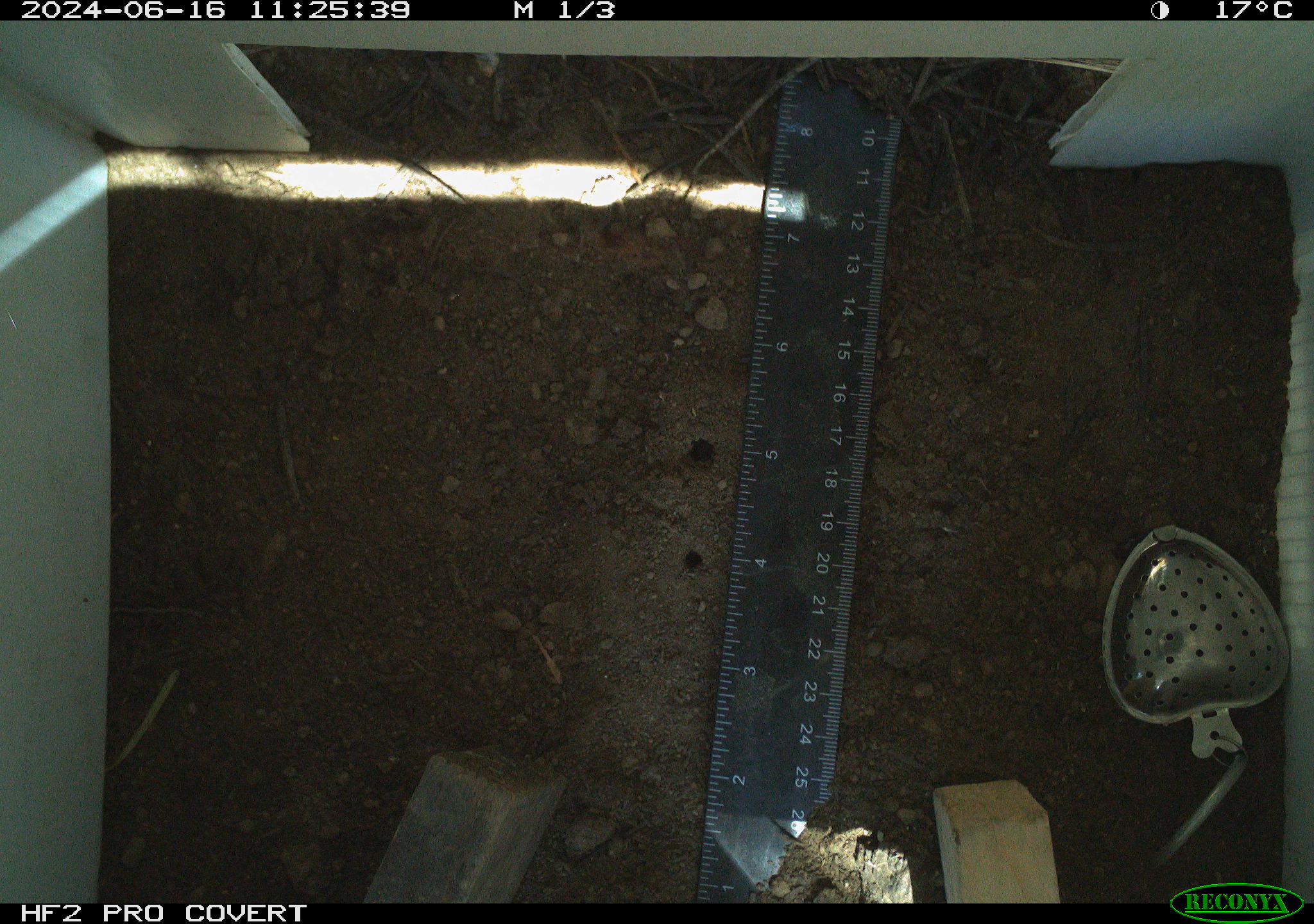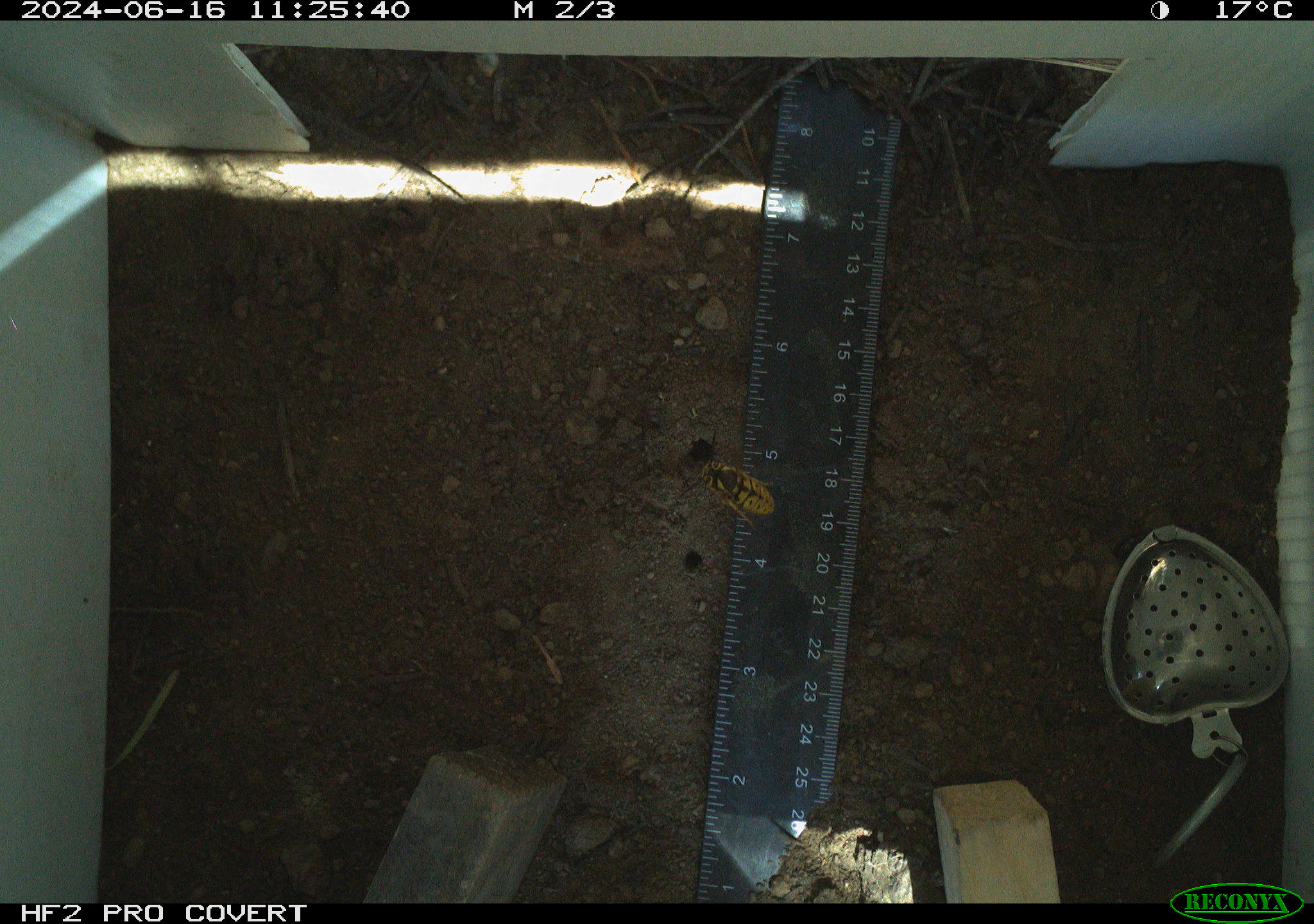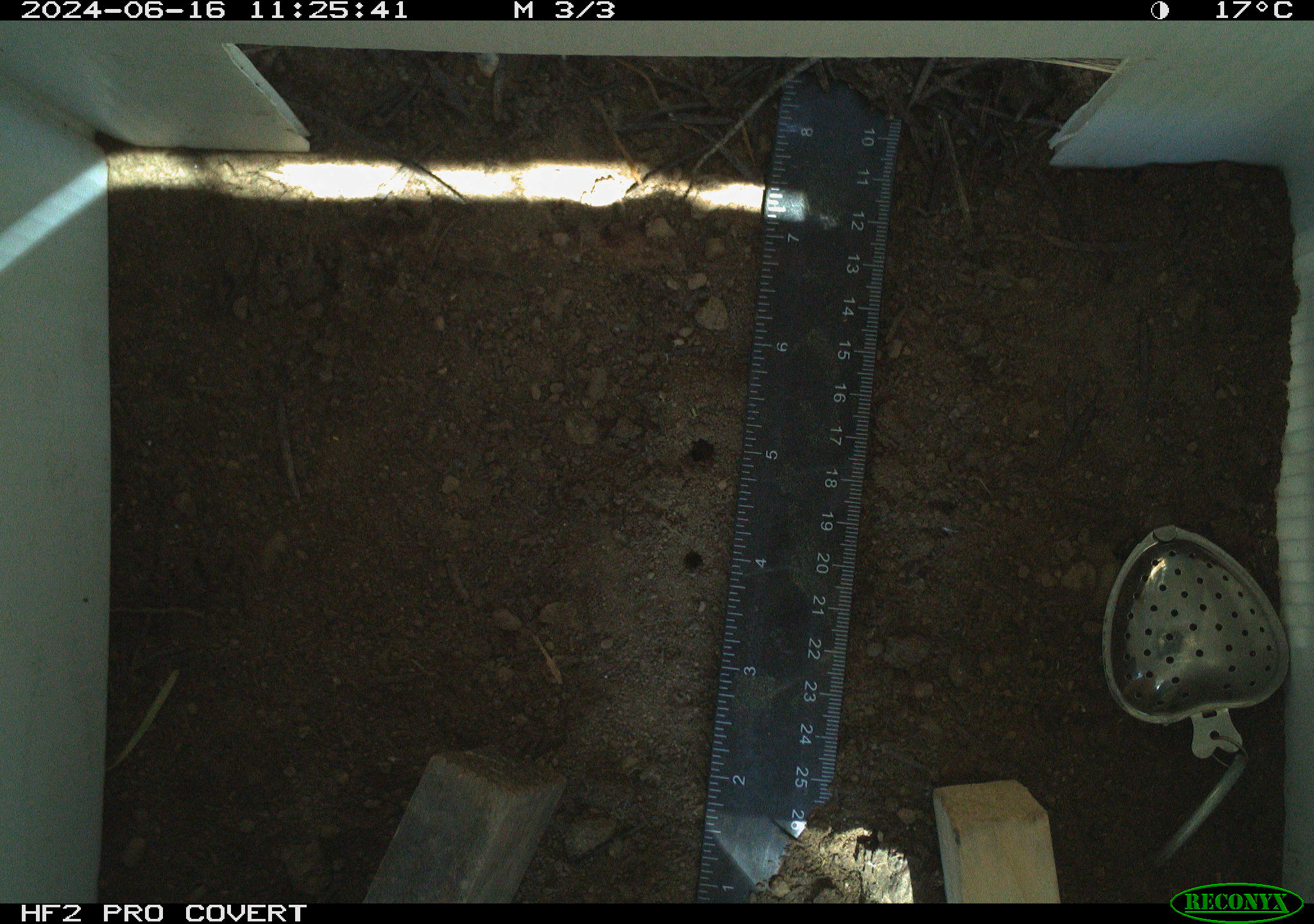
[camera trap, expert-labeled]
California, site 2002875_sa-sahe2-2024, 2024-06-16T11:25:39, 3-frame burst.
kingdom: Animalia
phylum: Arthropoda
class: Insecta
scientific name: Insecta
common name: insect